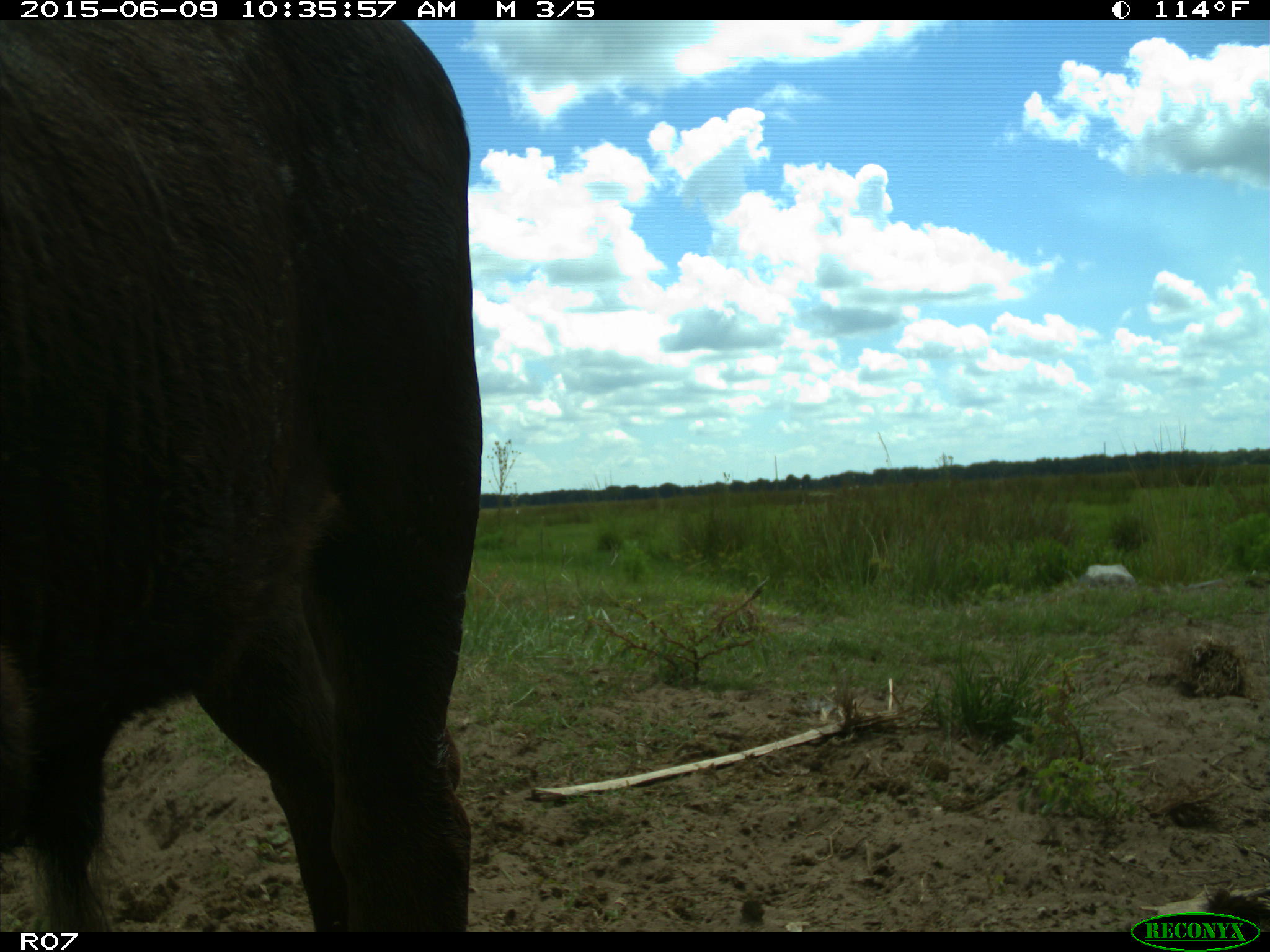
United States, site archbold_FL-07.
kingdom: Animalia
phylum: Chordata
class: Mammalia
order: Artiodactyla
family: Bovidae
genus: Bos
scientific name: Bos taurus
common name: domestic cow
Bos taurus (domestic cow).